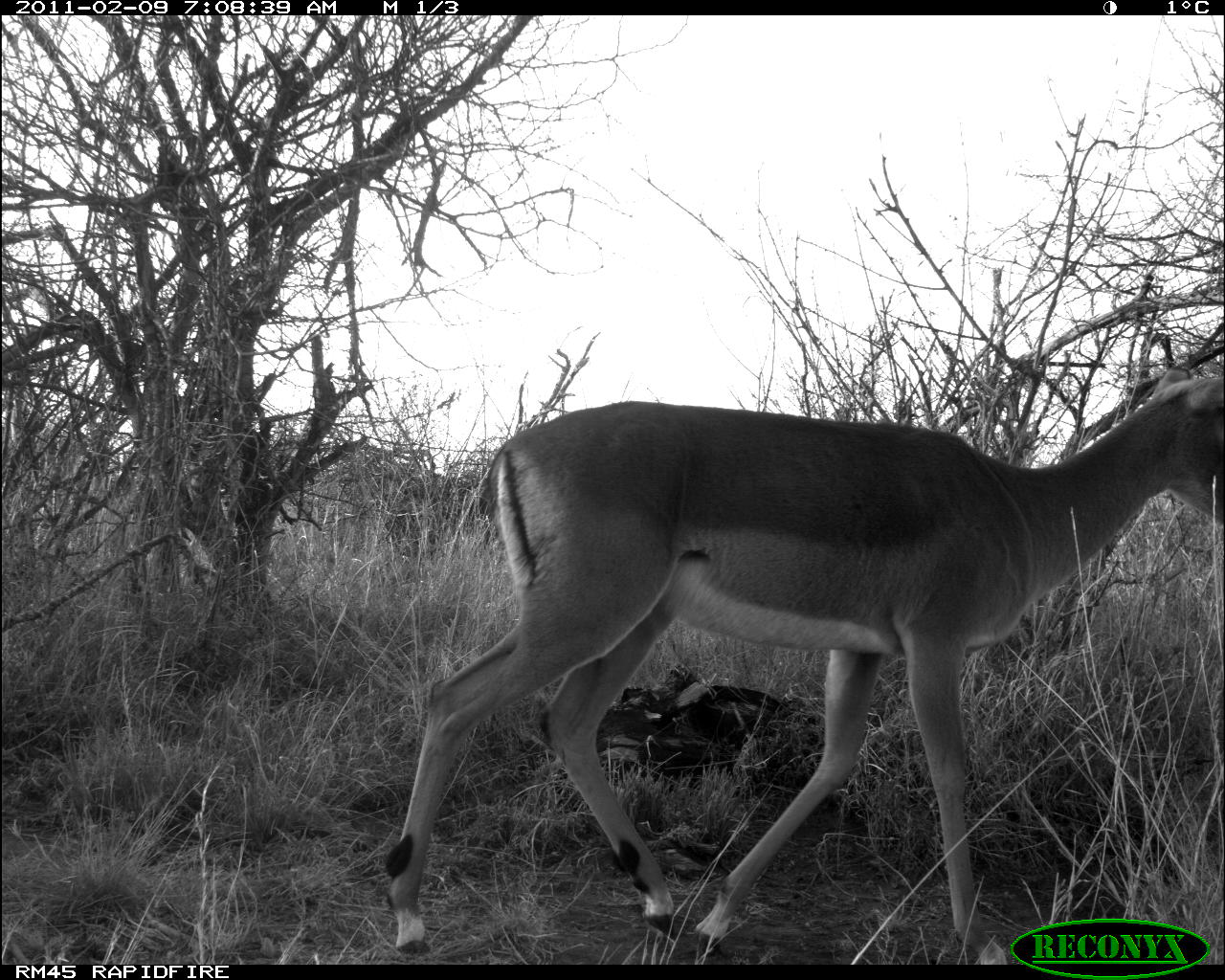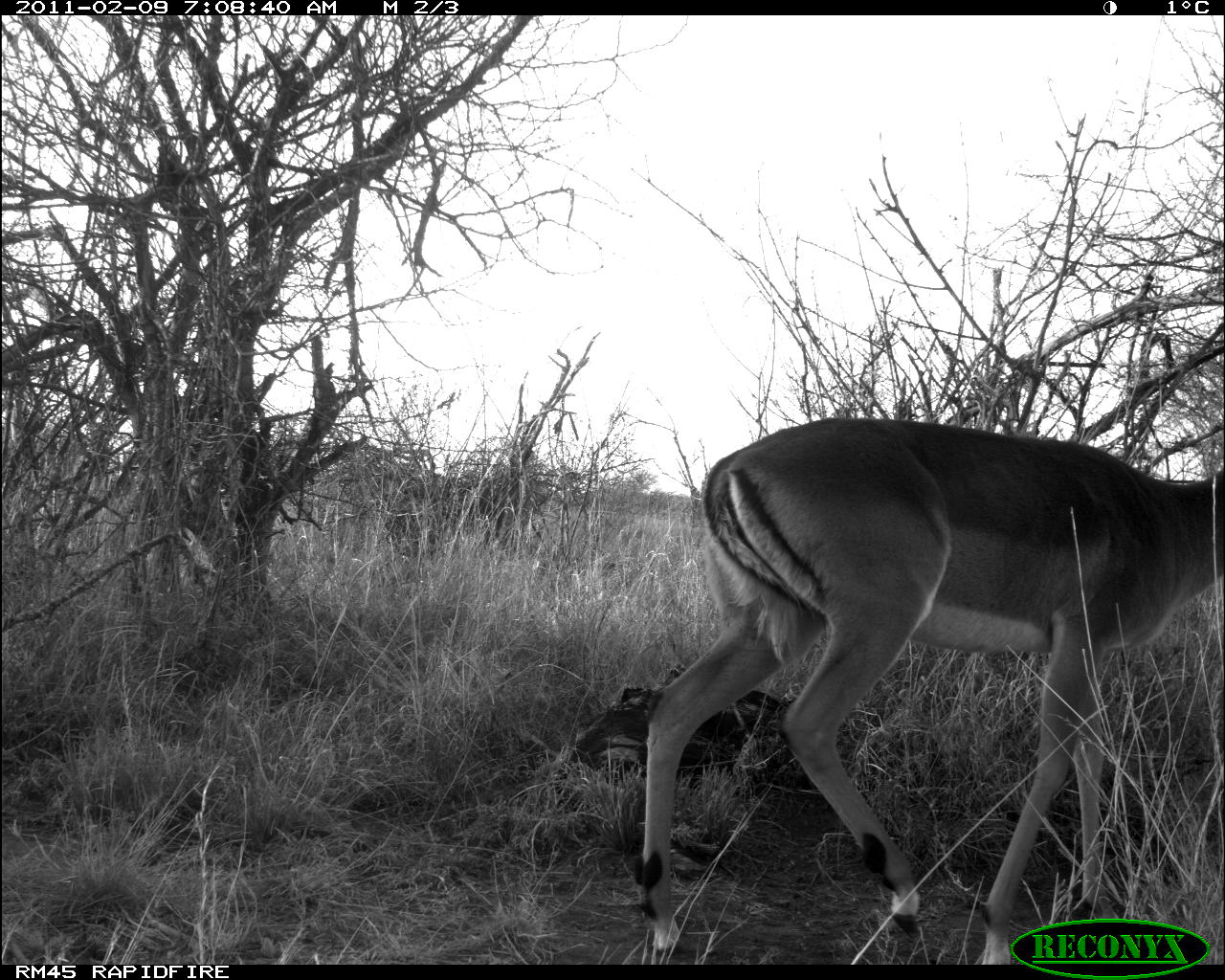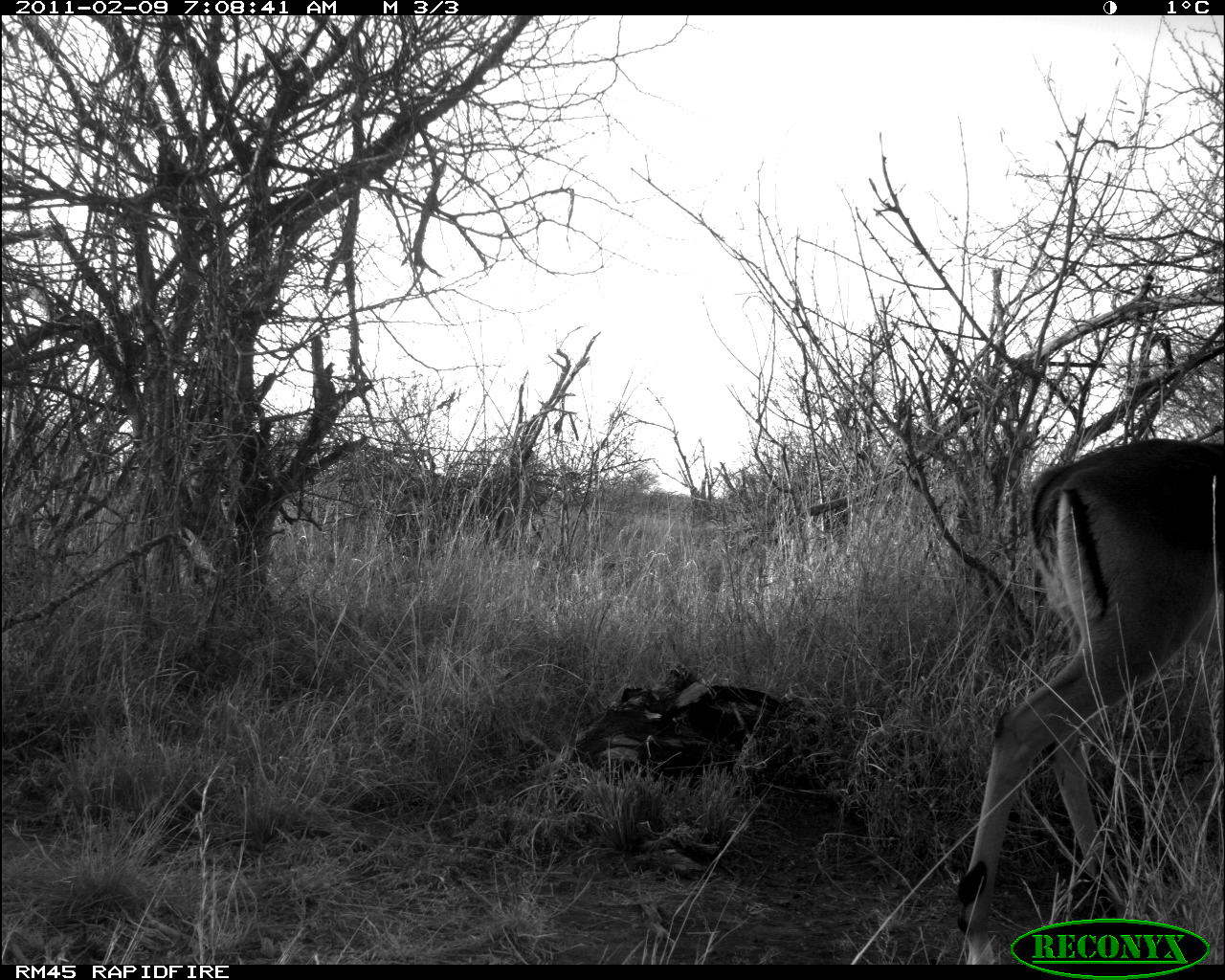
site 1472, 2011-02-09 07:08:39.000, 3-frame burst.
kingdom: Animalia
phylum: Chordata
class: Mammalia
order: Artiodactyla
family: Bovidae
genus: Aepyceros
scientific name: Aepyceros melampus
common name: impala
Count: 1.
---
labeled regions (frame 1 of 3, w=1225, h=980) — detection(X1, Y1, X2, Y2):
aepyceros melampus: detection(385, 357, 1220, 964)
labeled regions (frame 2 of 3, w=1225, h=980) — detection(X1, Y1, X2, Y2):
aepyceros melampus: detection(628, 414, 1222, 964)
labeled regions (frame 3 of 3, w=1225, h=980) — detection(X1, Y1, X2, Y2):
aepyceros melampus: detection(955, 435, 1223, 964)